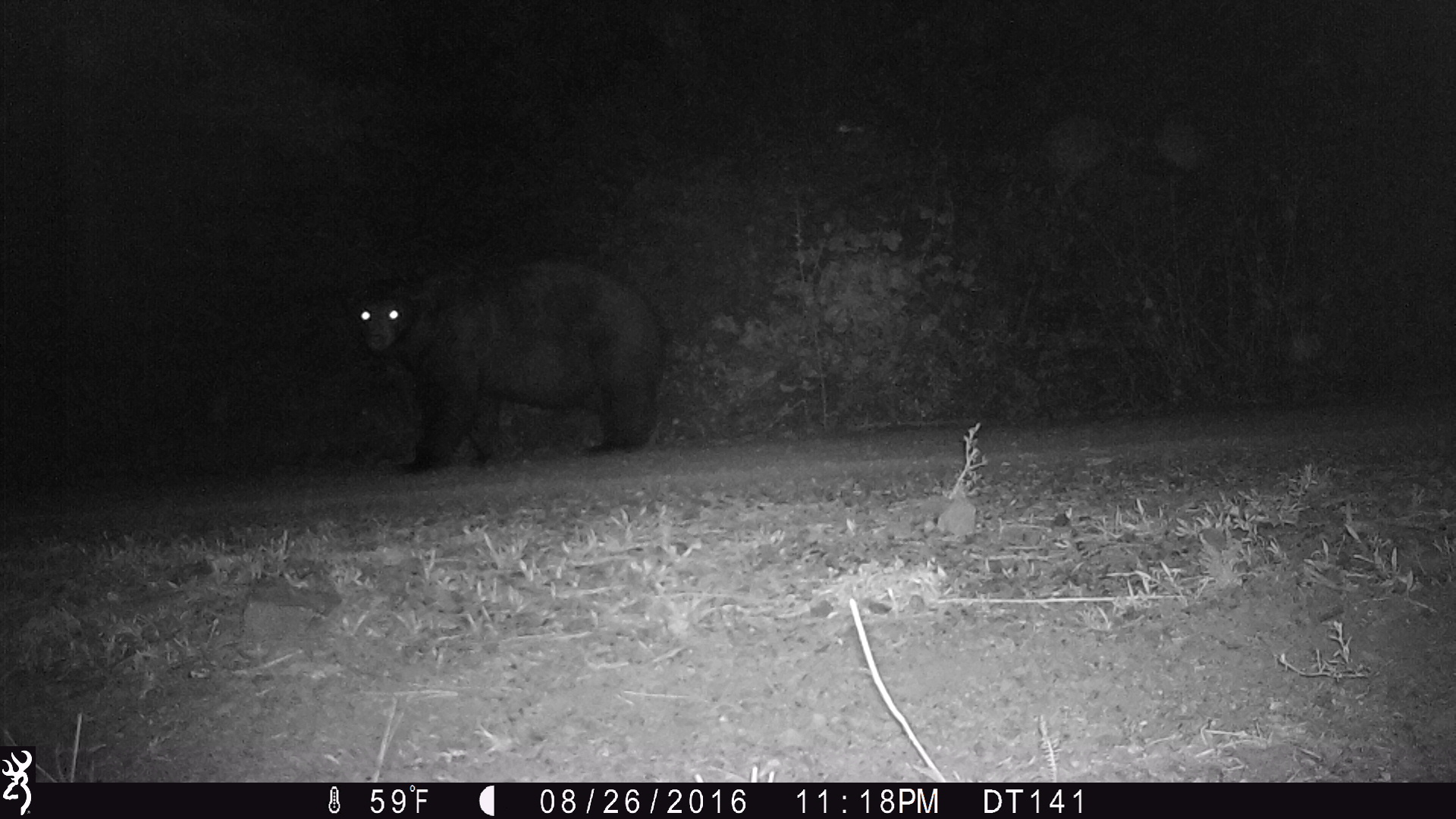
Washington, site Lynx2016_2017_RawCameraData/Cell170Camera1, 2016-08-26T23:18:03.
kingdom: Animalia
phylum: Chordata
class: Mammalia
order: Carnivora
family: Ursidae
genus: Ursus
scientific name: Ursus americanus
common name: american black bear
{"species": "Ursus americanus (american black bear)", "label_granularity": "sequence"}